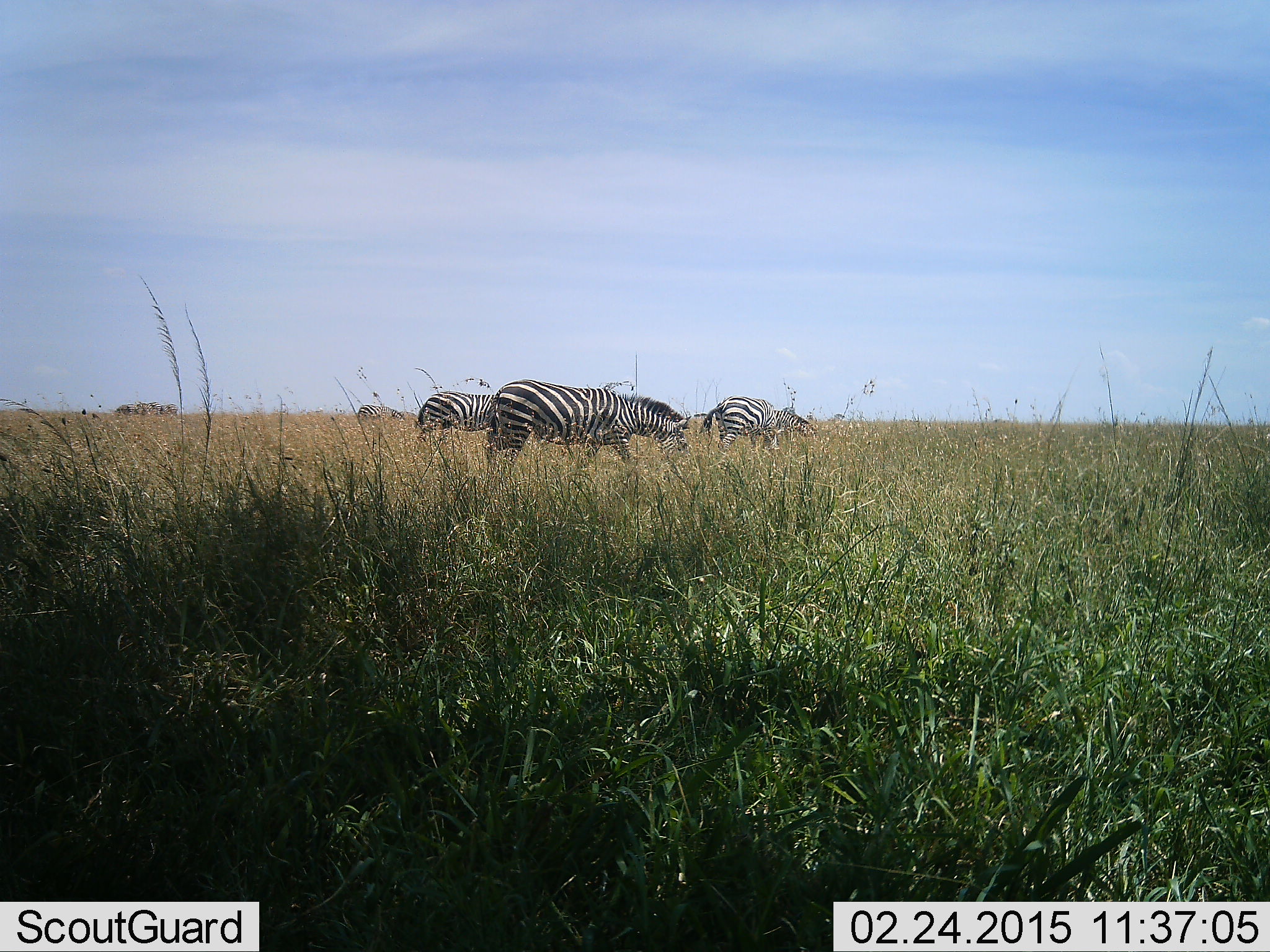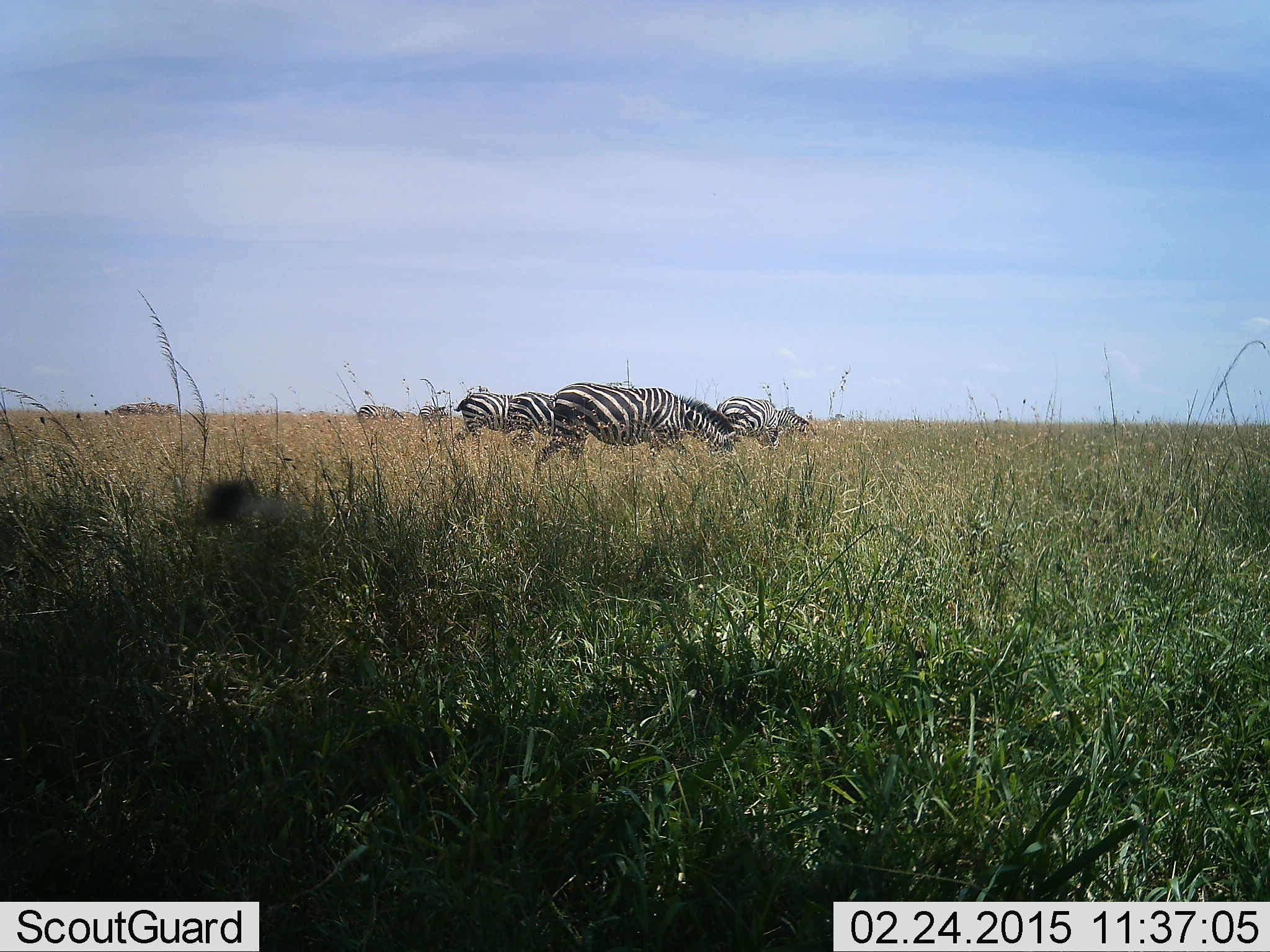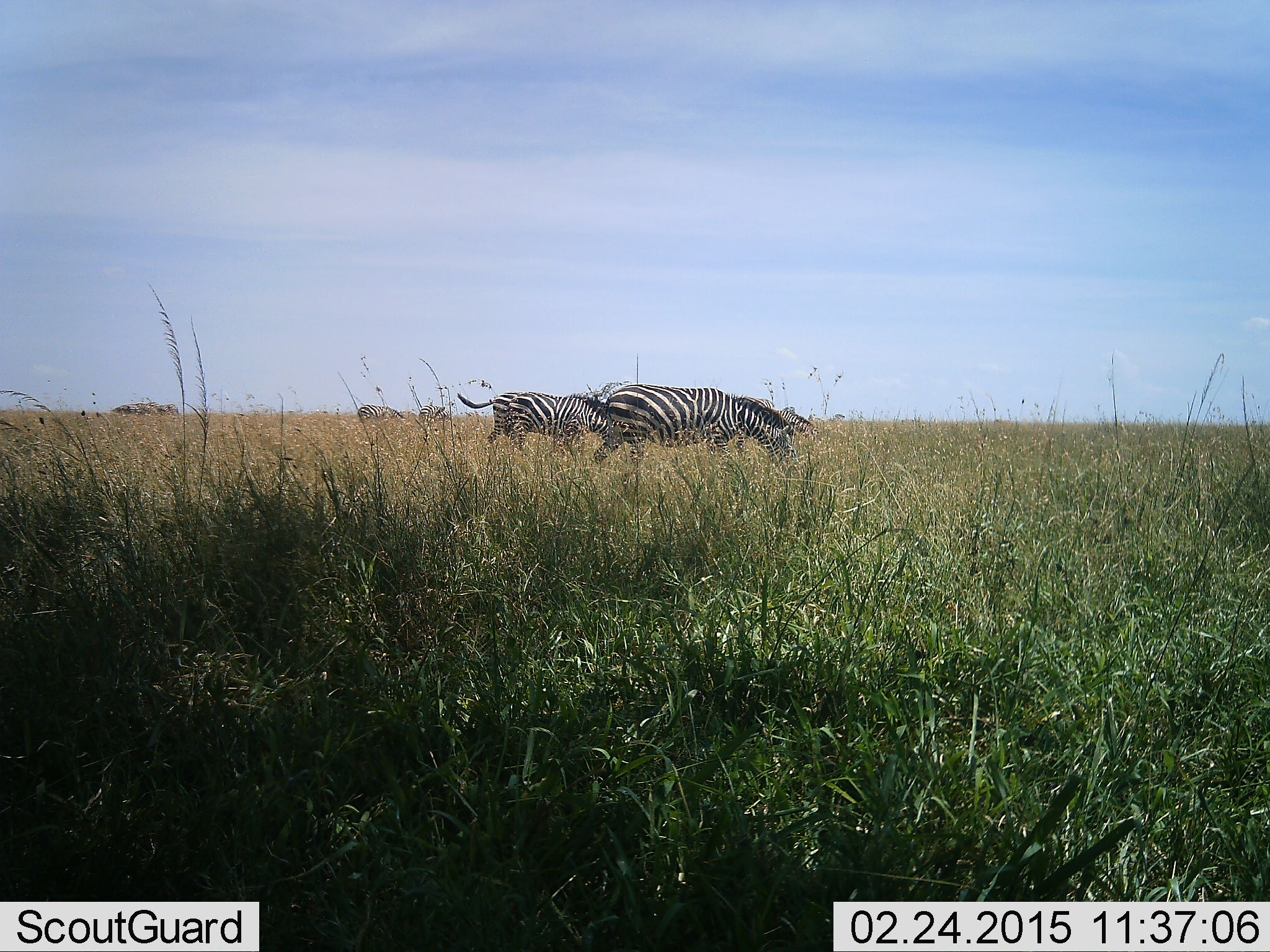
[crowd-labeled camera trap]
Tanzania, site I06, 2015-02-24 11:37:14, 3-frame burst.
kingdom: Animalia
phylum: Chordata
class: Mammalia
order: Perissodactyla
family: Equidae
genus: Equus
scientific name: Equus quagga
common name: plains zebra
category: zebra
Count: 4.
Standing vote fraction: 36%.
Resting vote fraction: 0%.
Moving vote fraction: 73%.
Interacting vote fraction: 0%.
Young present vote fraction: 0%.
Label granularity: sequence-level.